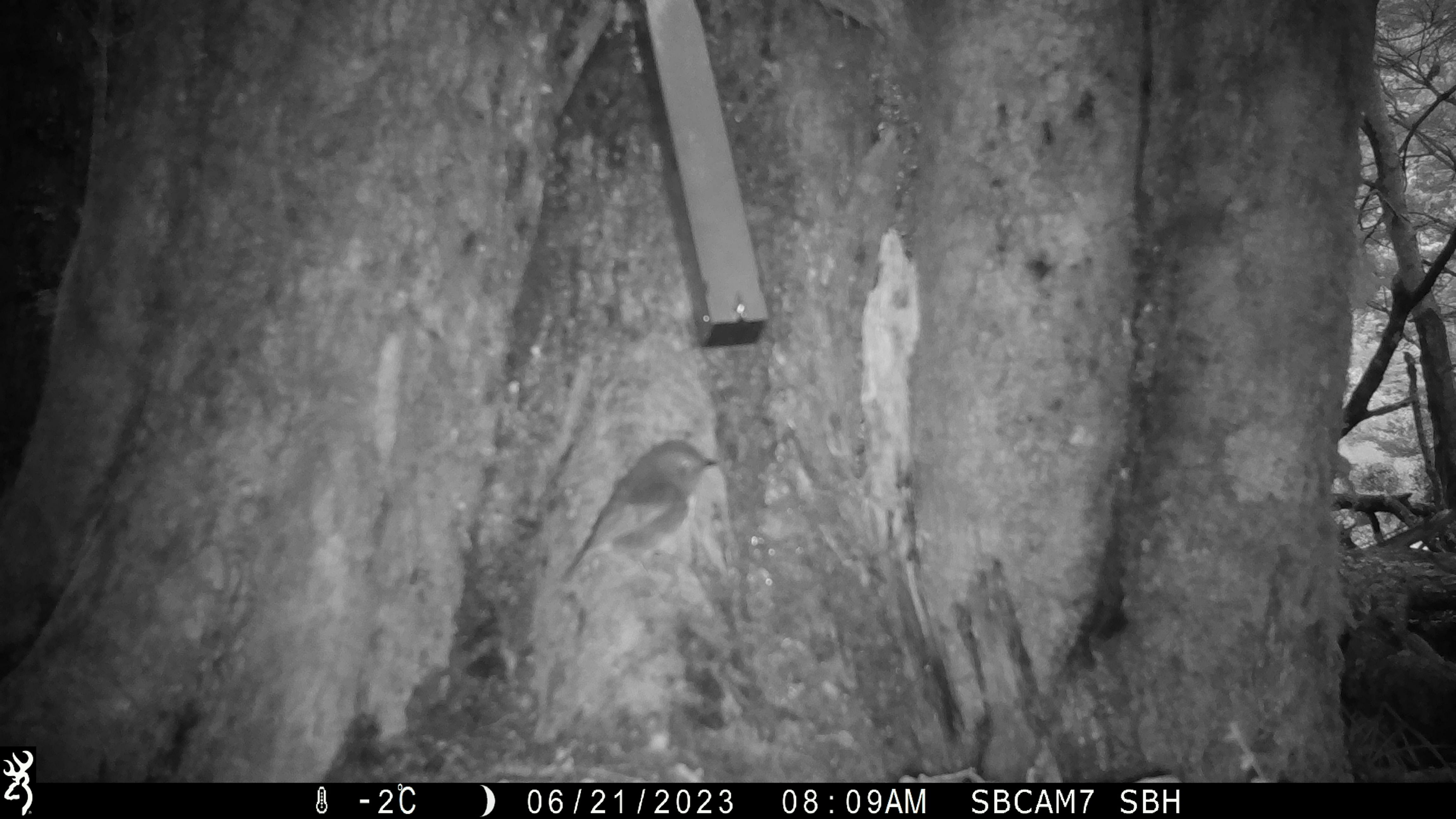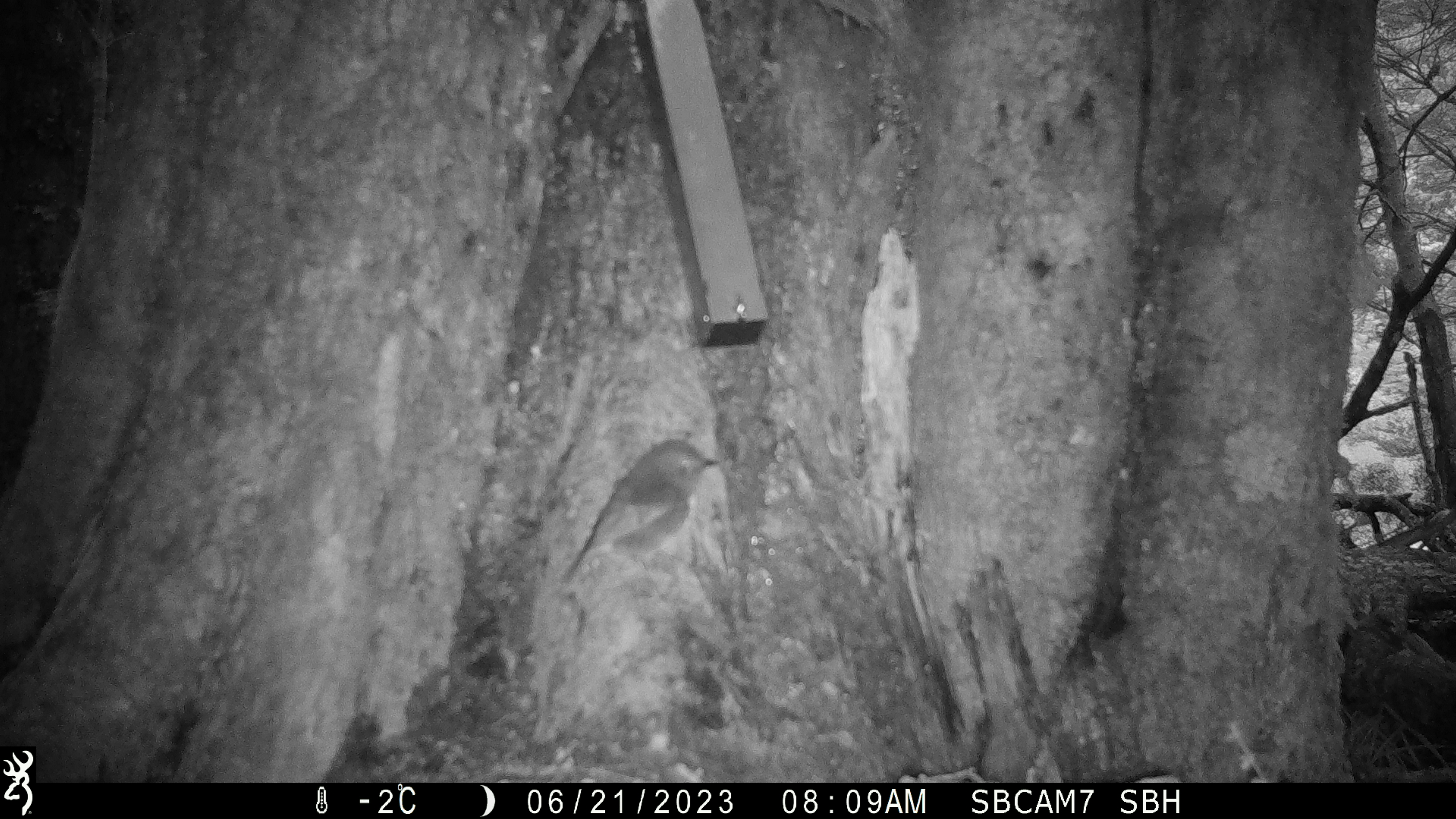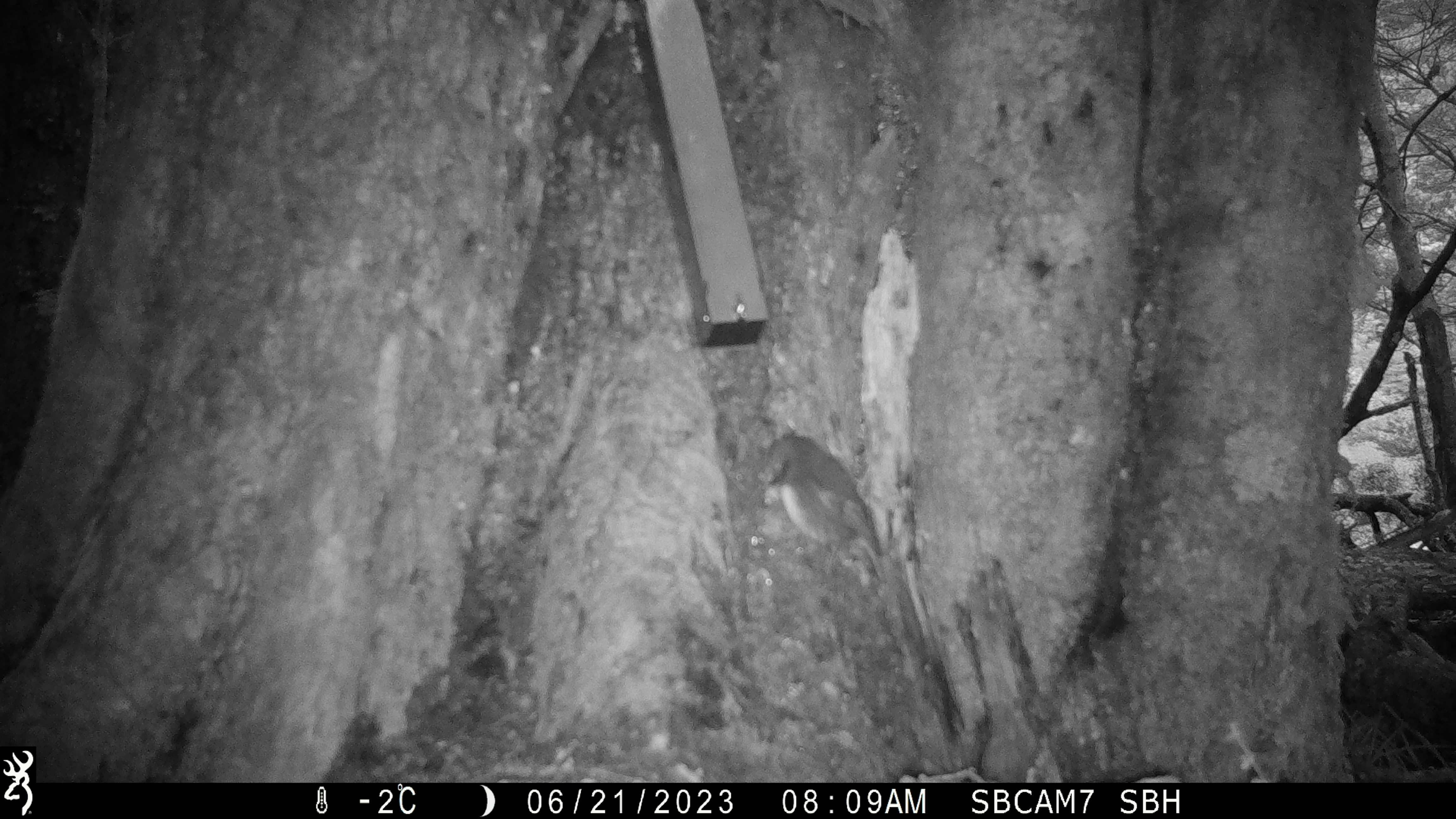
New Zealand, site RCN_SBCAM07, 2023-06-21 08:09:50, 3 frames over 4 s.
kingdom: Animalia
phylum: Chordata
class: Aves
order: Passeriformes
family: Petroicidae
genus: Petroica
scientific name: Petroica australis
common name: new zealand robin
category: robin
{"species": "robin (new zealand robin) (Petroica australis)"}